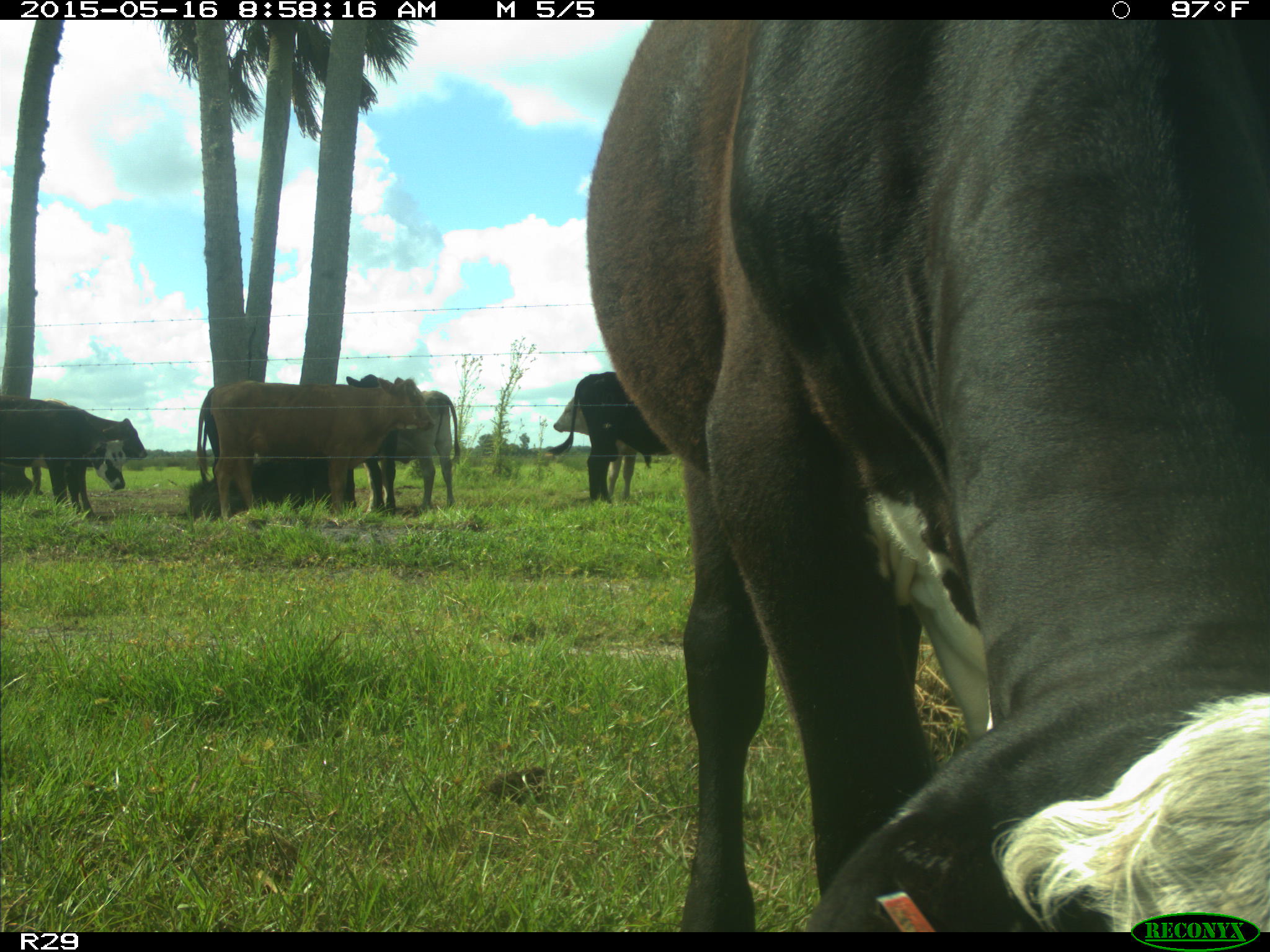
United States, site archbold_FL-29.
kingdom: Animalia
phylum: Chordata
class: Mammalia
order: Artiodactyla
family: Bovidae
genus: Bos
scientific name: Bos taurus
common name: domestic cow